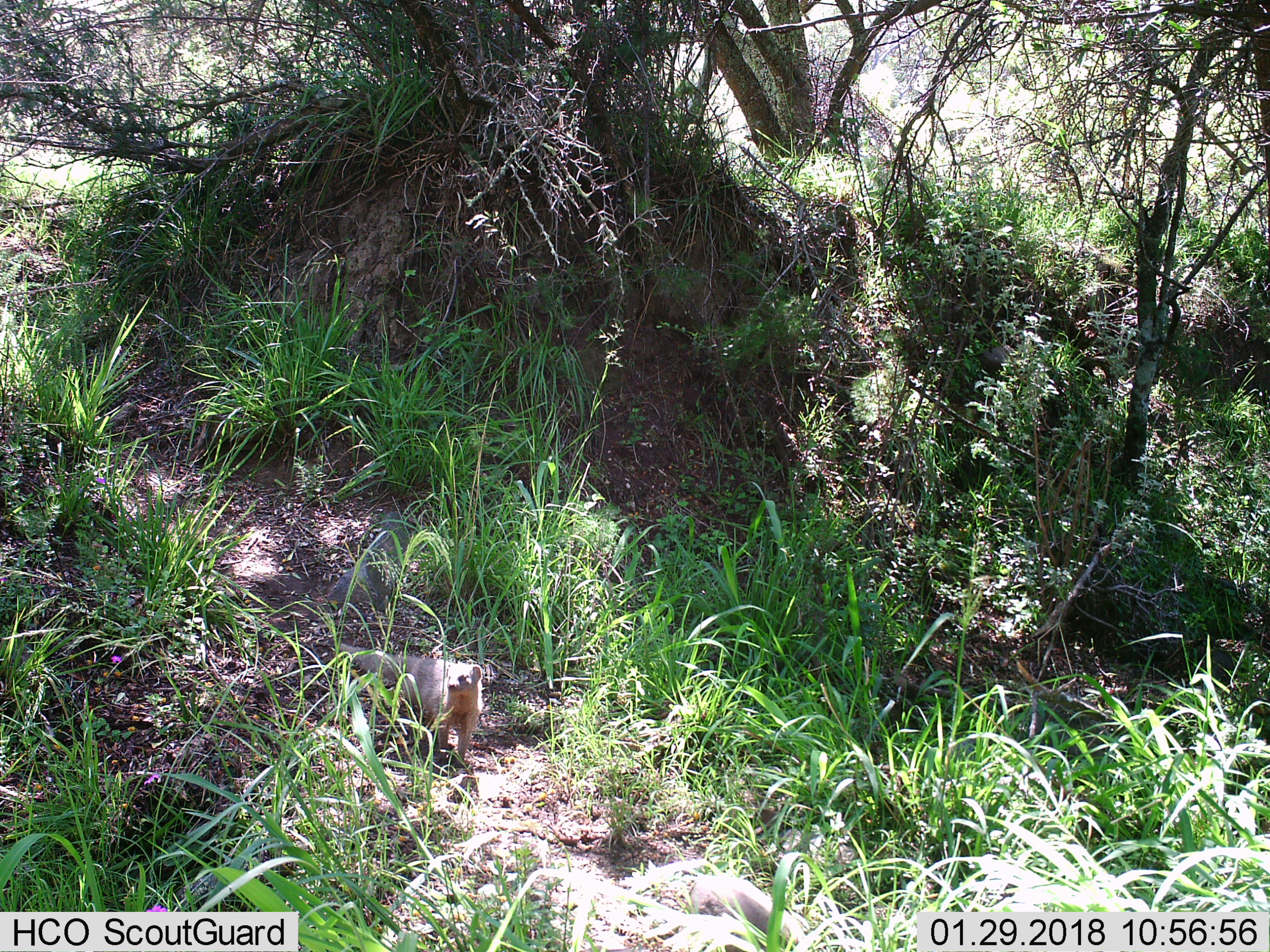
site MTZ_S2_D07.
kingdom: Animalia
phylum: Chordata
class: Mammalia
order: Carnivora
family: Herpestidae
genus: Herpestes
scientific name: Herpestes pulverulentus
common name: cape gray mongoose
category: mongoosesmallcapegrey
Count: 1.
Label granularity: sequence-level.